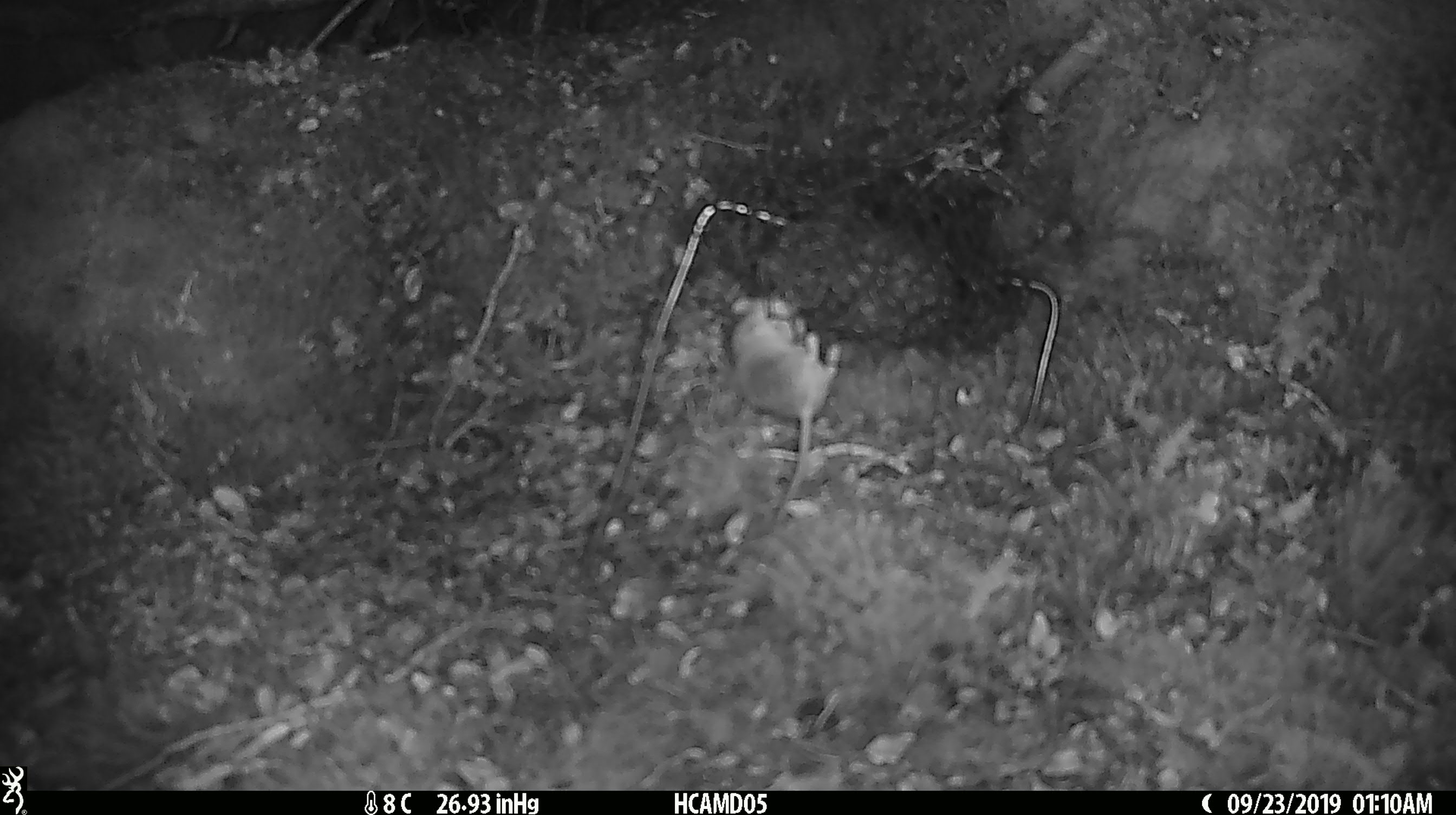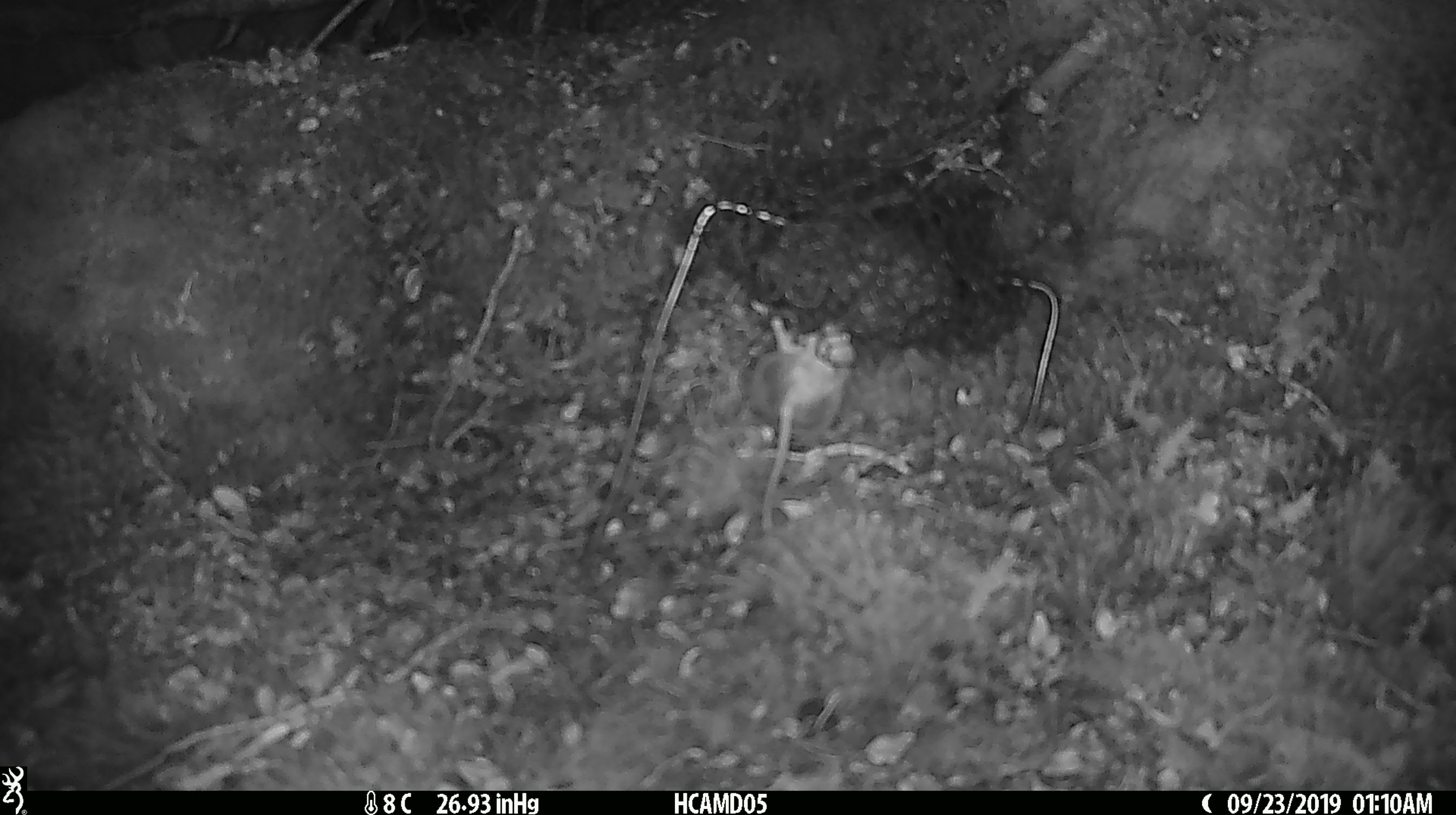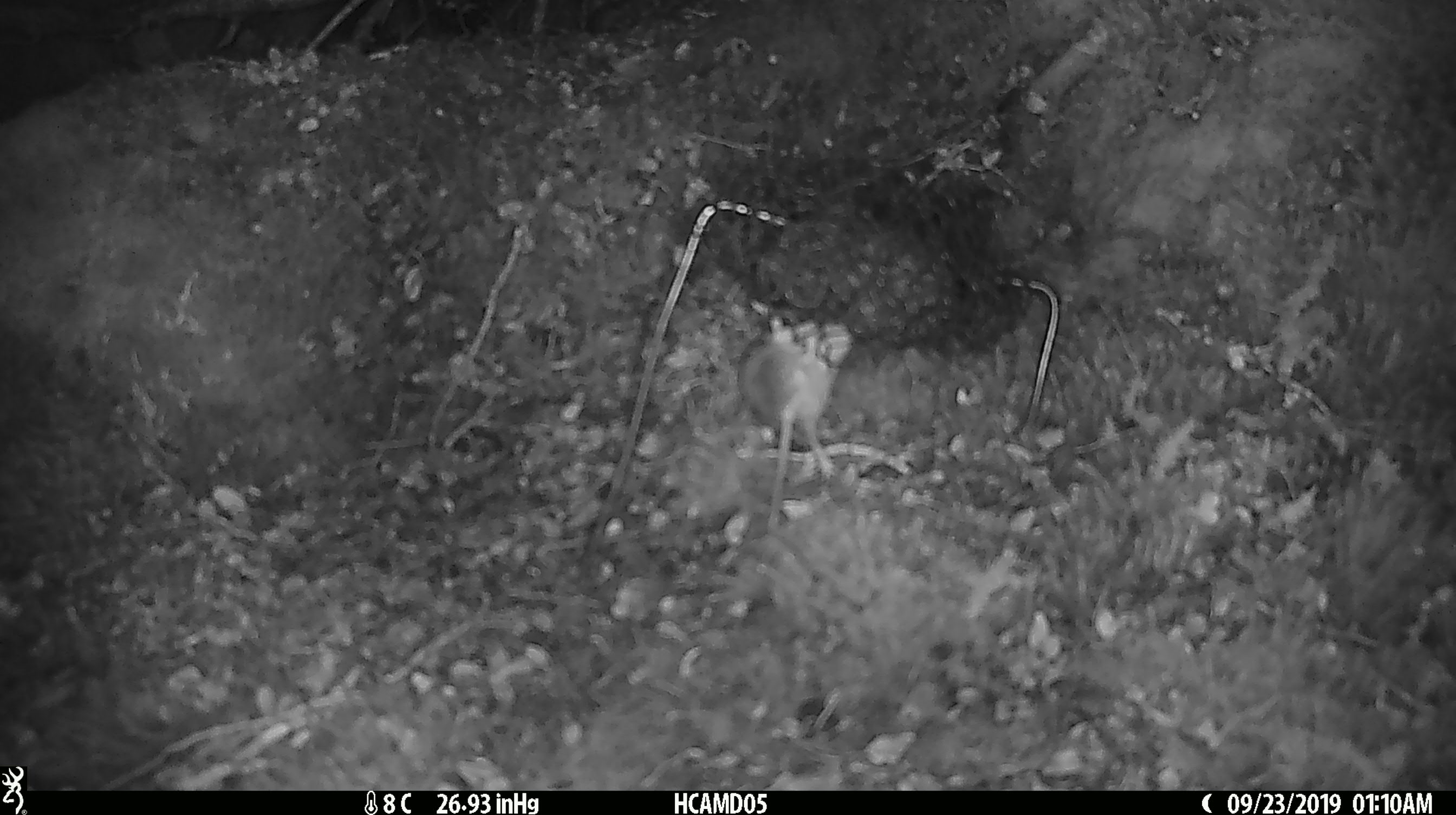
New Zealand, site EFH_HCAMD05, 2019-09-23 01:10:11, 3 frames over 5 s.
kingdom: Animalia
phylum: Chordata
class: Mammalia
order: Rodentia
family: Muridae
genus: Mus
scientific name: Mus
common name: mouse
Mouse (Mus).